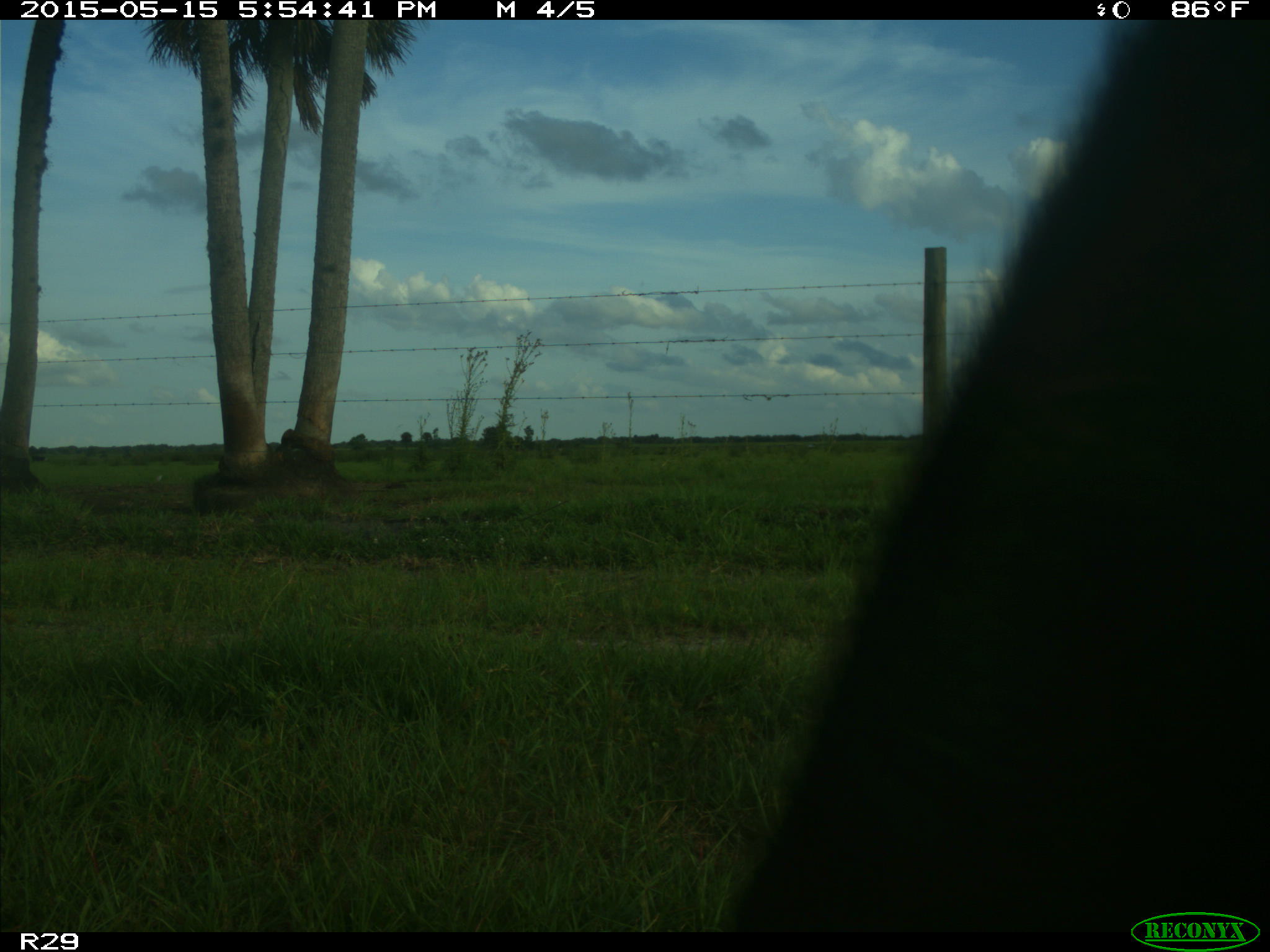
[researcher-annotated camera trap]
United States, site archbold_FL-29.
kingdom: Animalia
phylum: Chordata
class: Mammalia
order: Artiodactyla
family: Bovidae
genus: Bos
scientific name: Bos taurus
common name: domestic cow